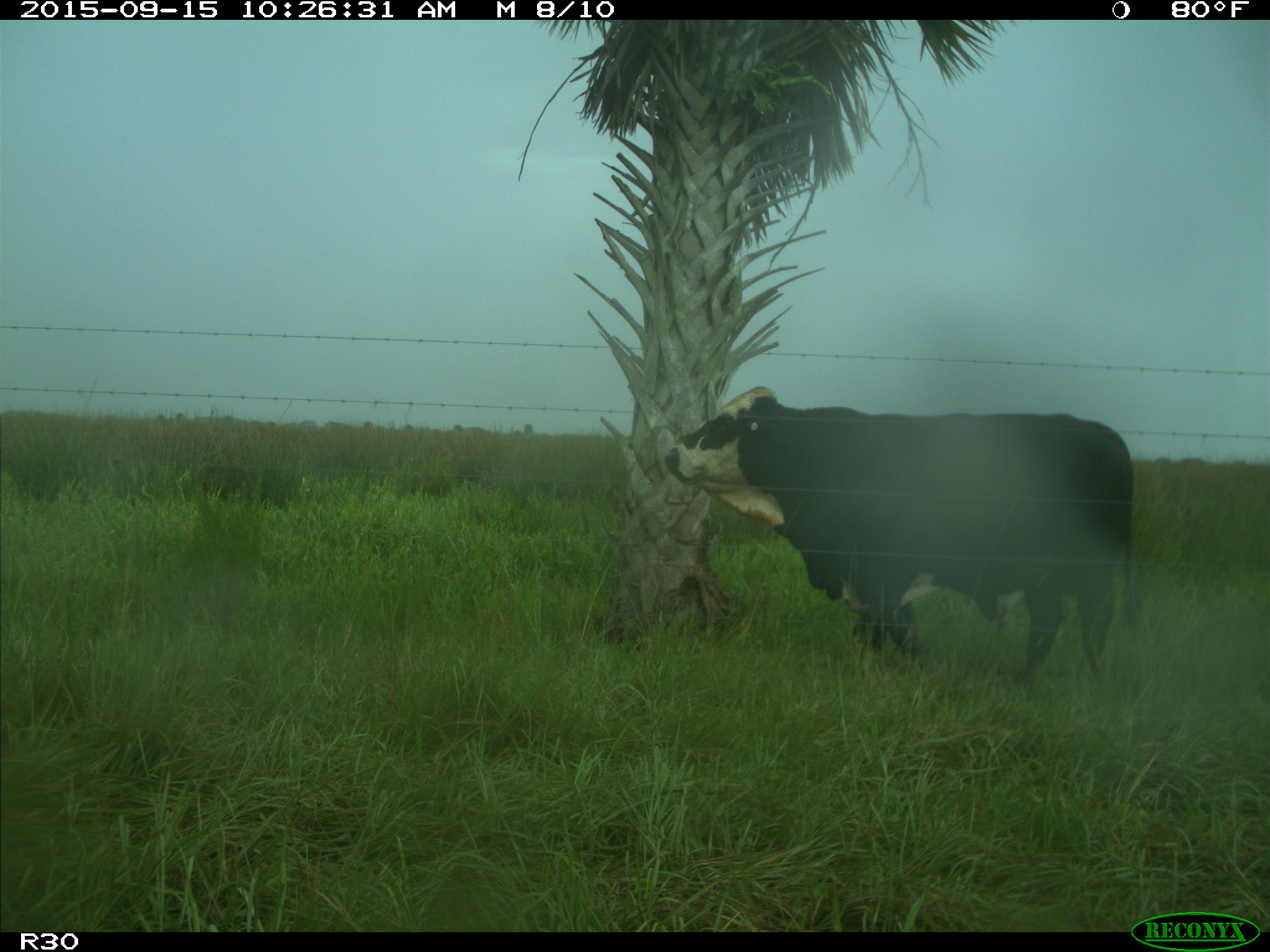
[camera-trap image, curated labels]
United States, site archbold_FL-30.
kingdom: Animalia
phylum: Chordata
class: Mammalia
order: Artiodactyla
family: Bovidae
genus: Bos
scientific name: Bos taurus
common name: domestic cow